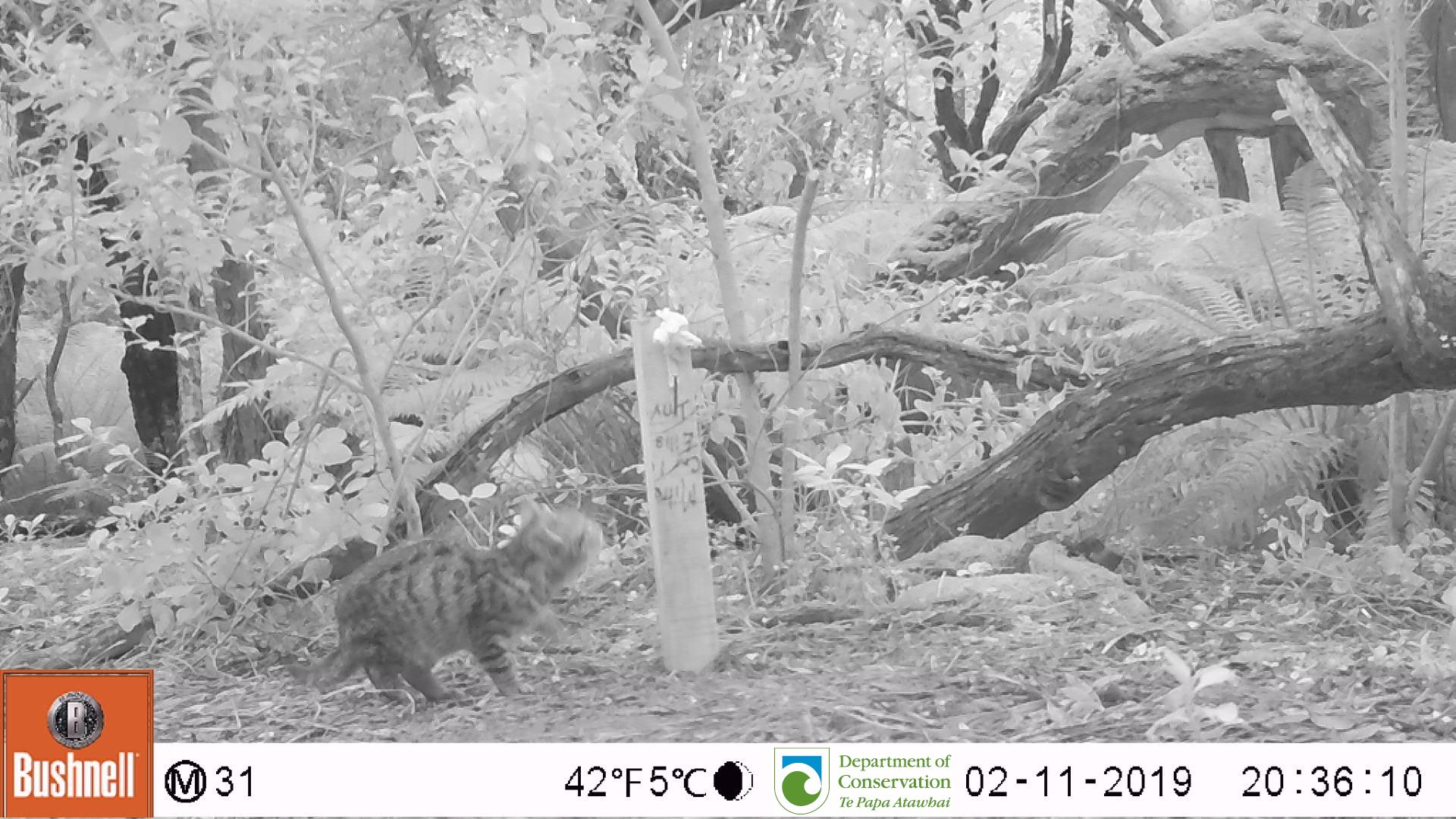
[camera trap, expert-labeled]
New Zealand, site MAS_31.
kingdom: Animalia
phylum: Chordata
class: Mammalia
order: Carnivora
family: Felidae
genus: Felis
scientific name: Felis catus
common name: domestic cat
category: cat